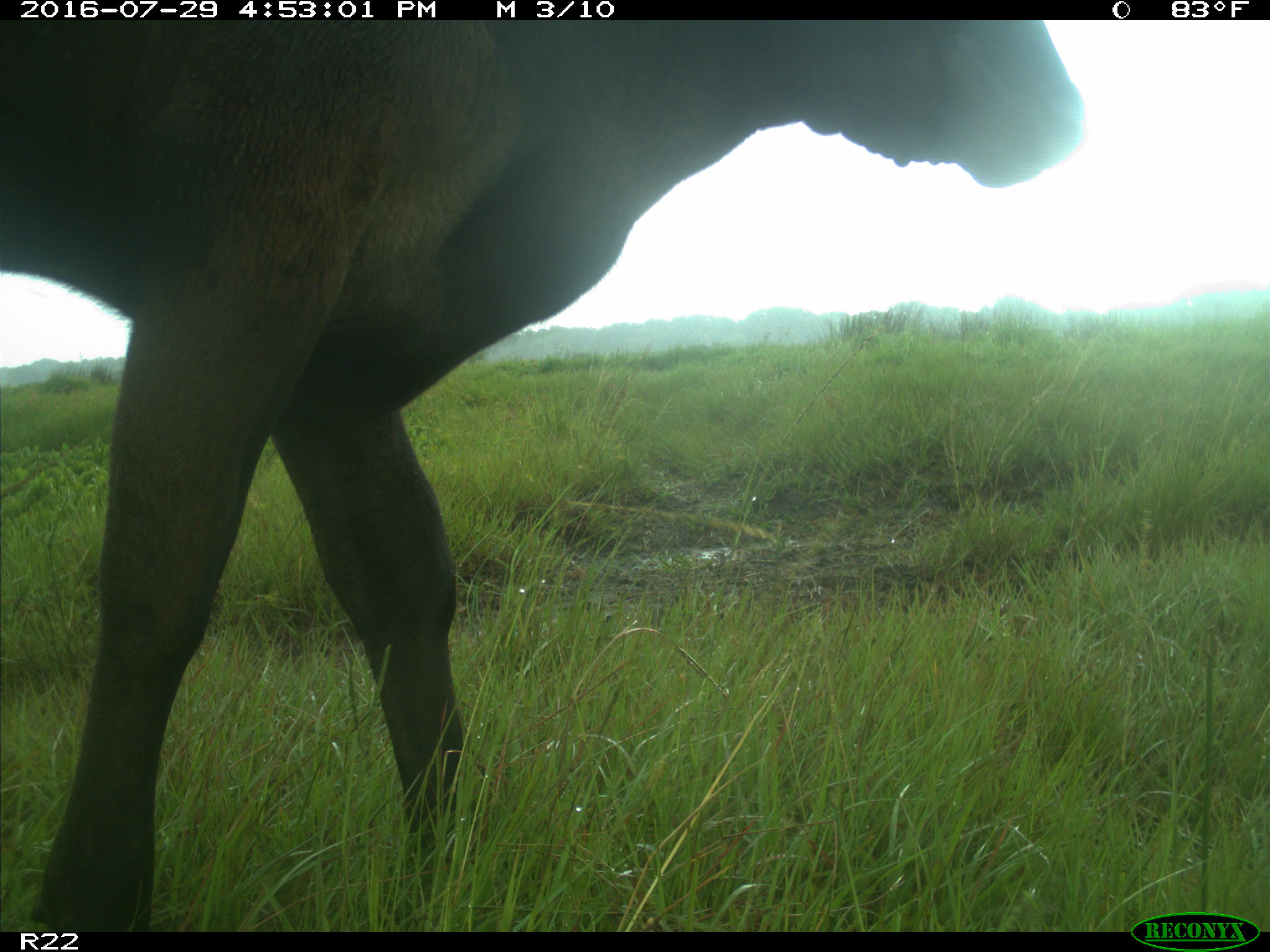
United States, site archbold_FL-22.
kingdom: Animalia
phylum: Chordata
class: Mammalia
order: Artiodactyla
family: Bovidae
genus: Bos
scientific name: Bos taurus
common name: domestic cow